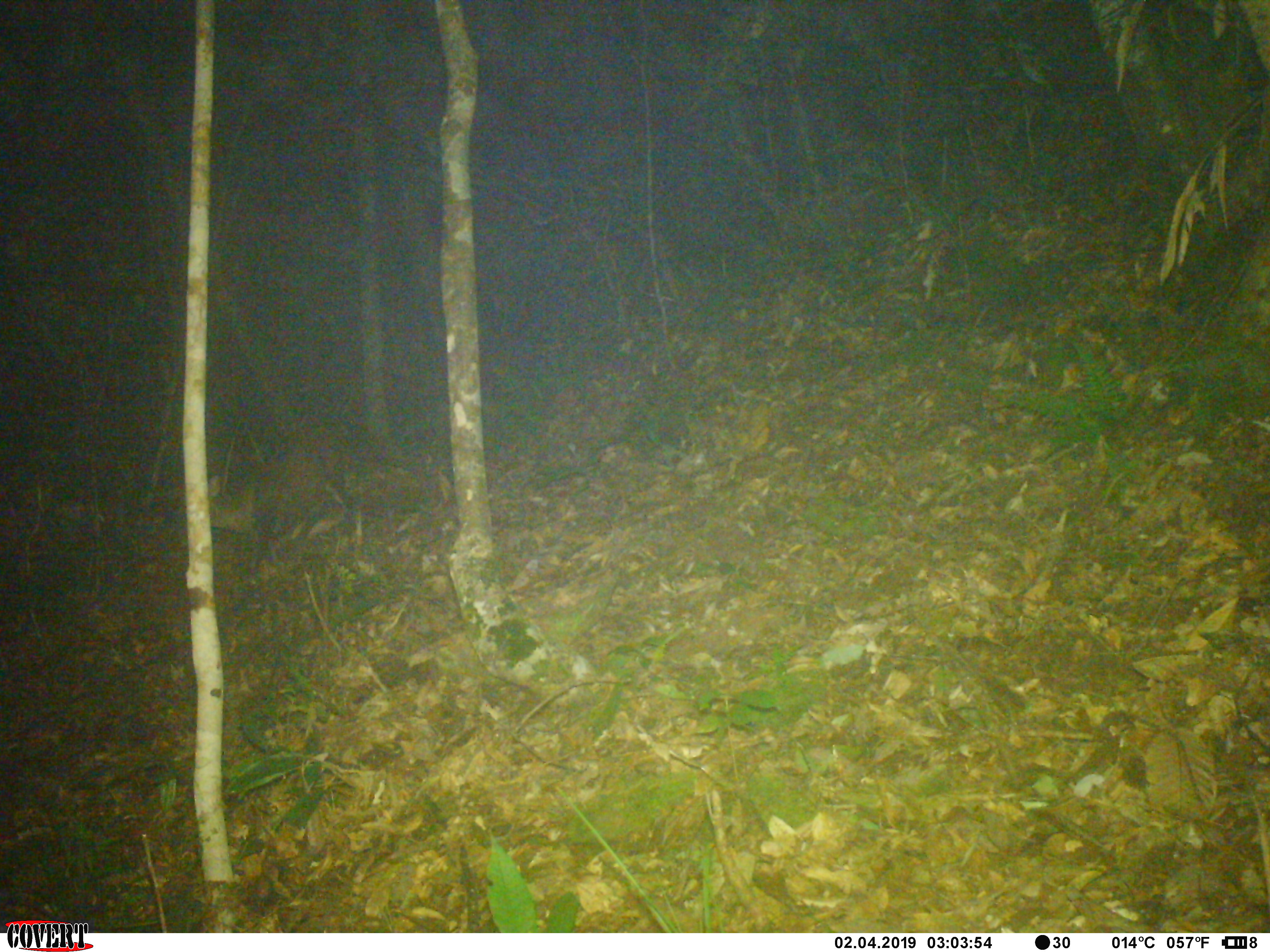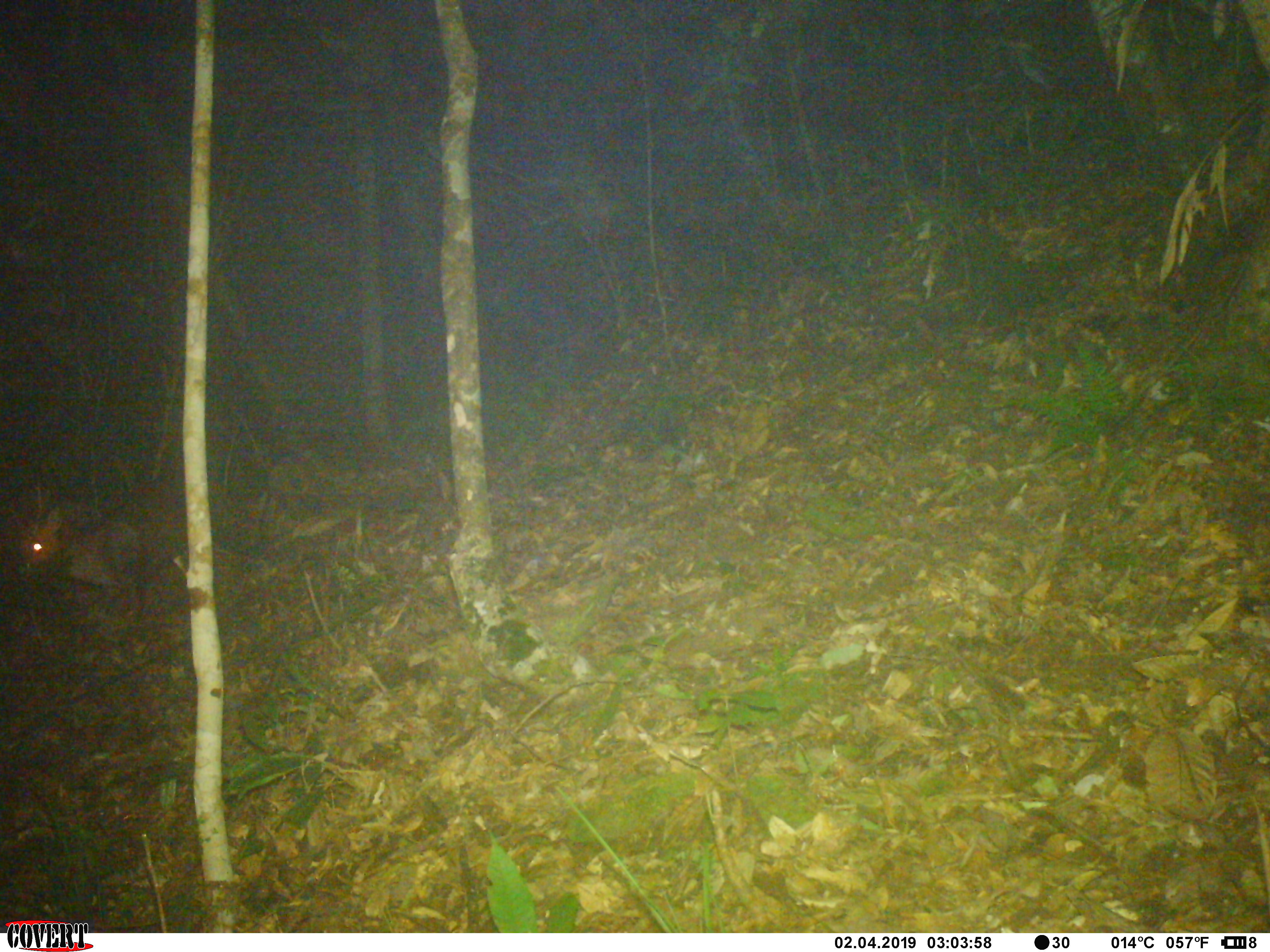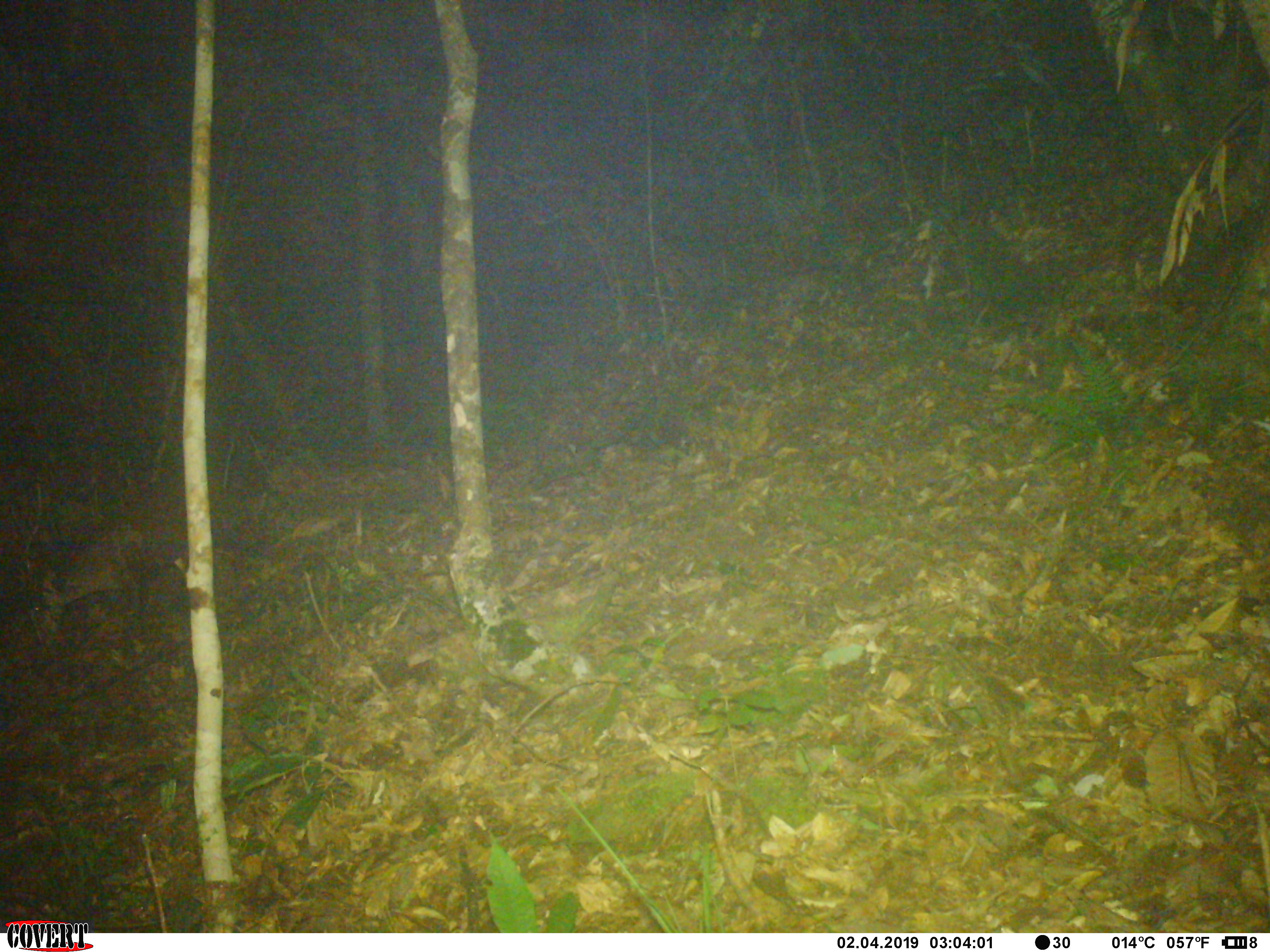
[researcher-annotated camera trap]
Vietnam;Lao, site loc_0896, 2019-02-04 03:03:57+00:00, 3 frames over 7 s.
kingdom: Animalia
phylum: Chordata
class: Mammalia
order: Artiodactyla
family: Cervidae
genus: Muntiacus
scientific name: Muntiacus rooseveltorum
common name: roosevelt's muntjac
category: roosevelts muntjac group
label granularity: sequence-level